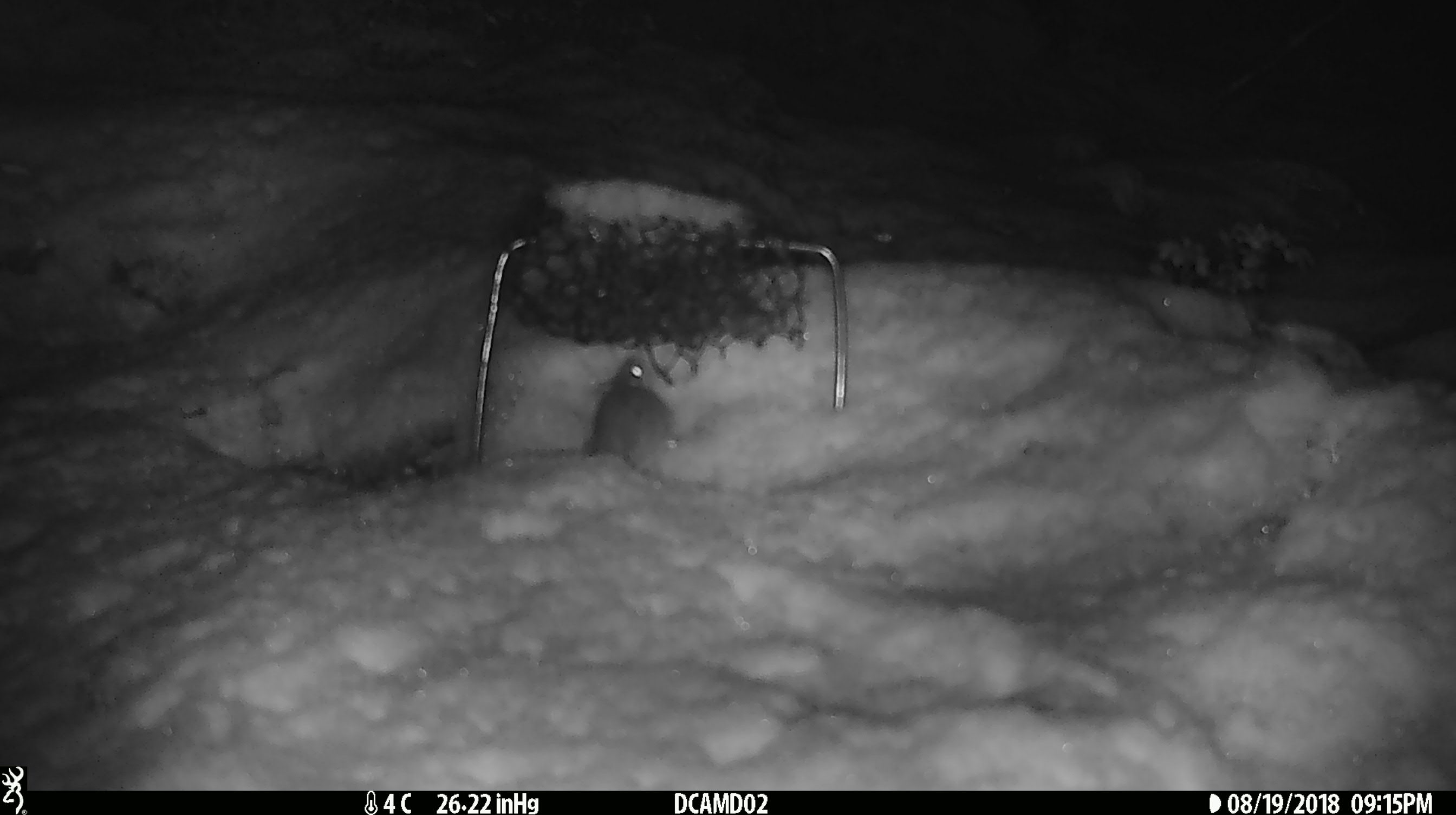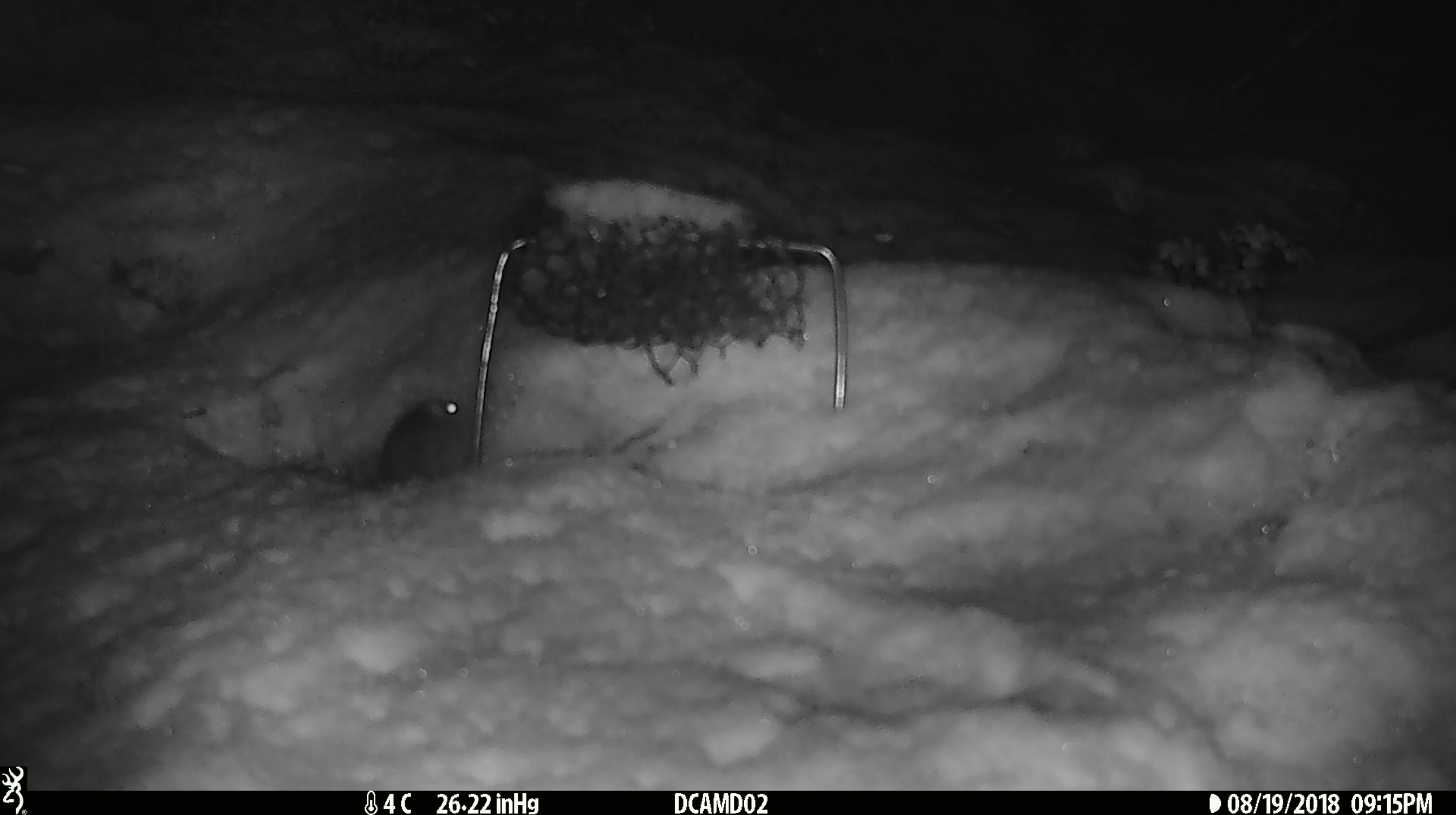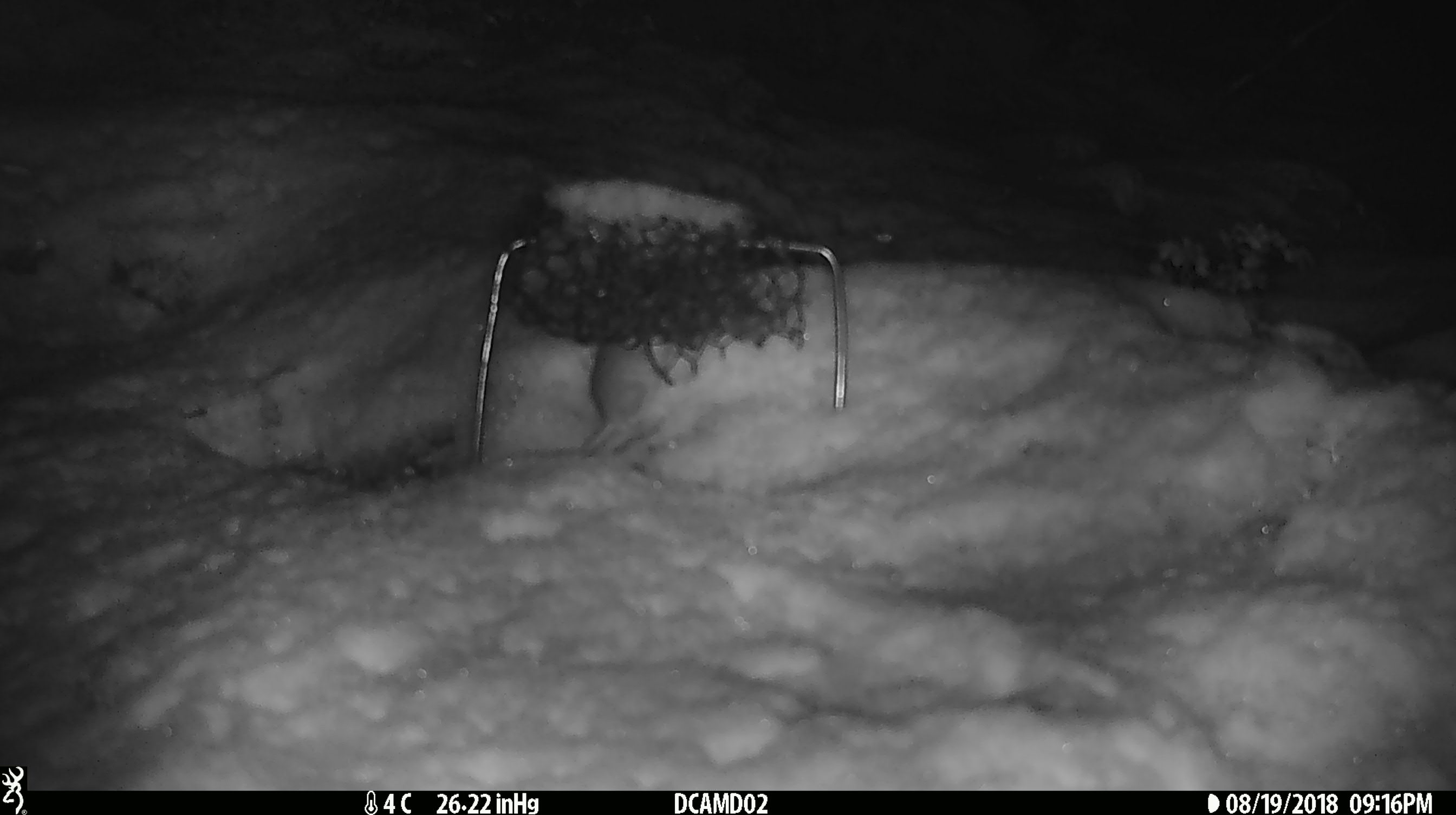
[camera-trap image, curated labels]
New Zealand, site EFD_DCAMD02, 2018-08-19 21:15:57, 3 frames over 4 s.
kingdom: Animalia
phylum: Chordata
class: Mammalia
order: Rodentia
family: Muridae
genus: Mus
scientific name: Mus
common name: mouse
Mouse (Mus).